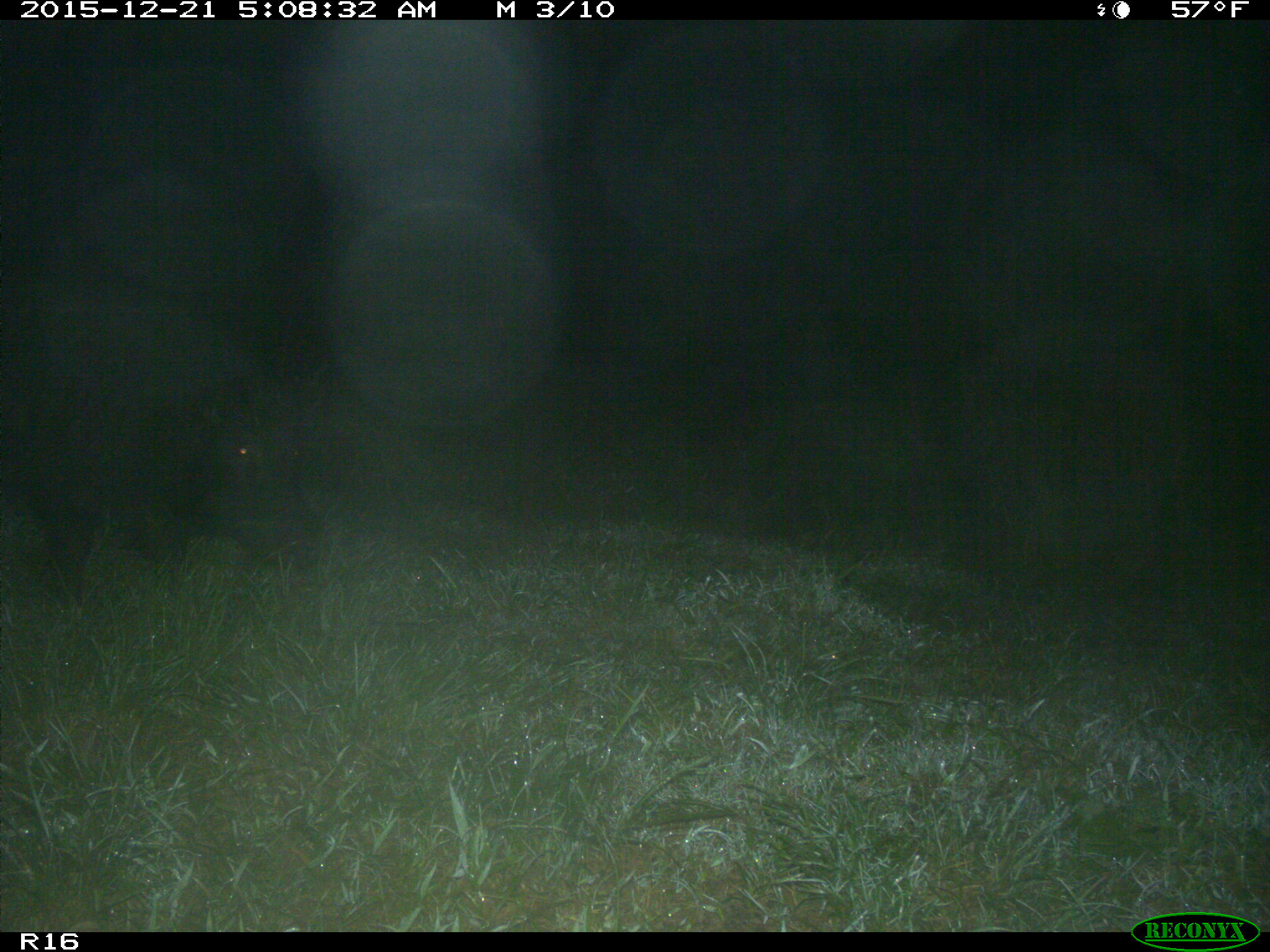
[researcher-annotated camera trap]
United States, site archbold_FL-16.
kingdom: Animalia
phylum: Chordata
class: Mammalia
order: Artiodactyla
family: Suidae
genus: Sus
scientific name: Sus scrofa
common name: wild boar